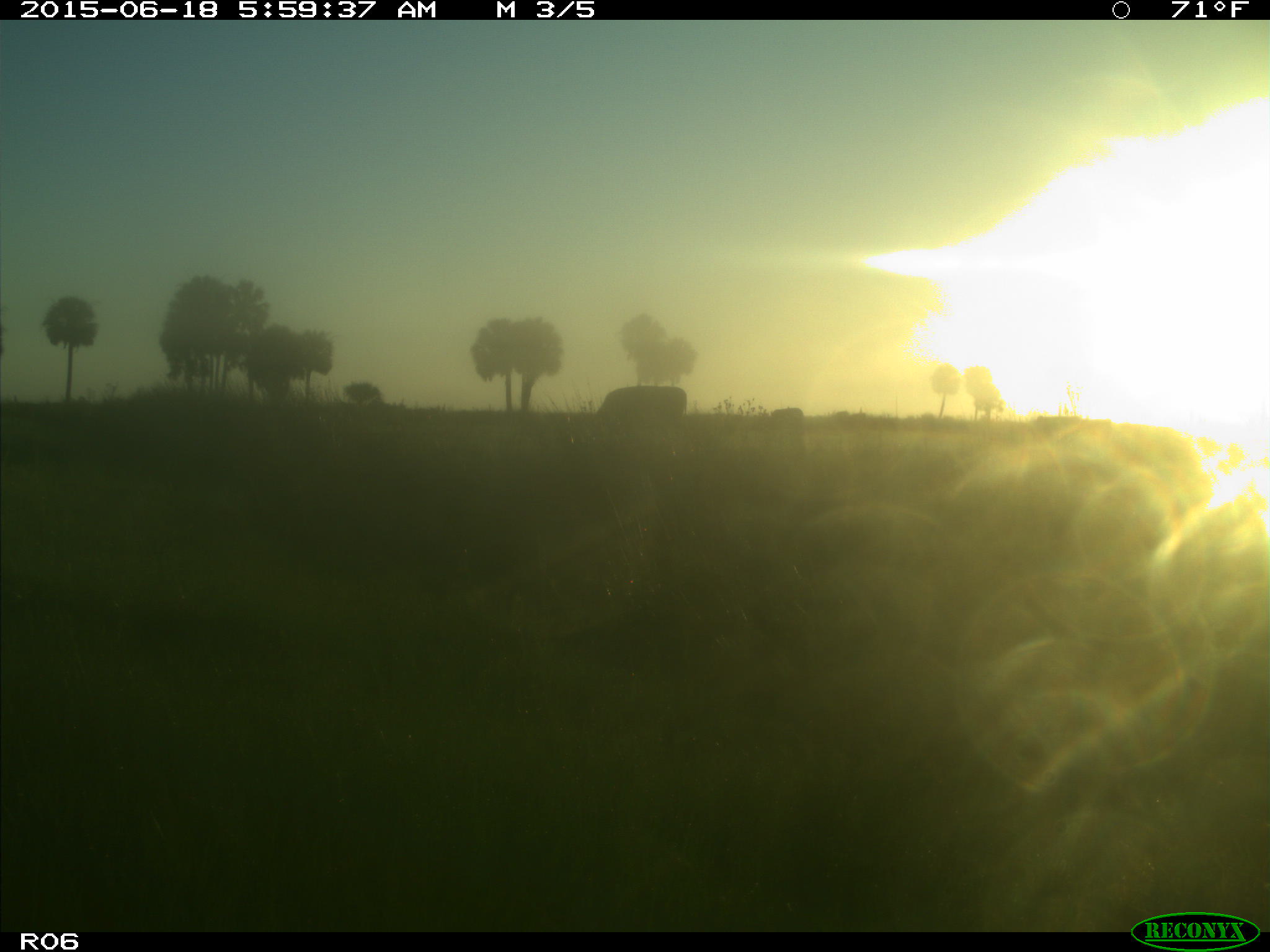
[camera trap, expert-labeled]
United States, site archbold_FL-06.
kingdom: Animalia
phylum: Chordata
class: Mammalia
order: Artiodactyla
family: Bovidae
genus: Bos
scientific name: Bos taurus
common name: domestic cow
Bos taurus (domestic cow).